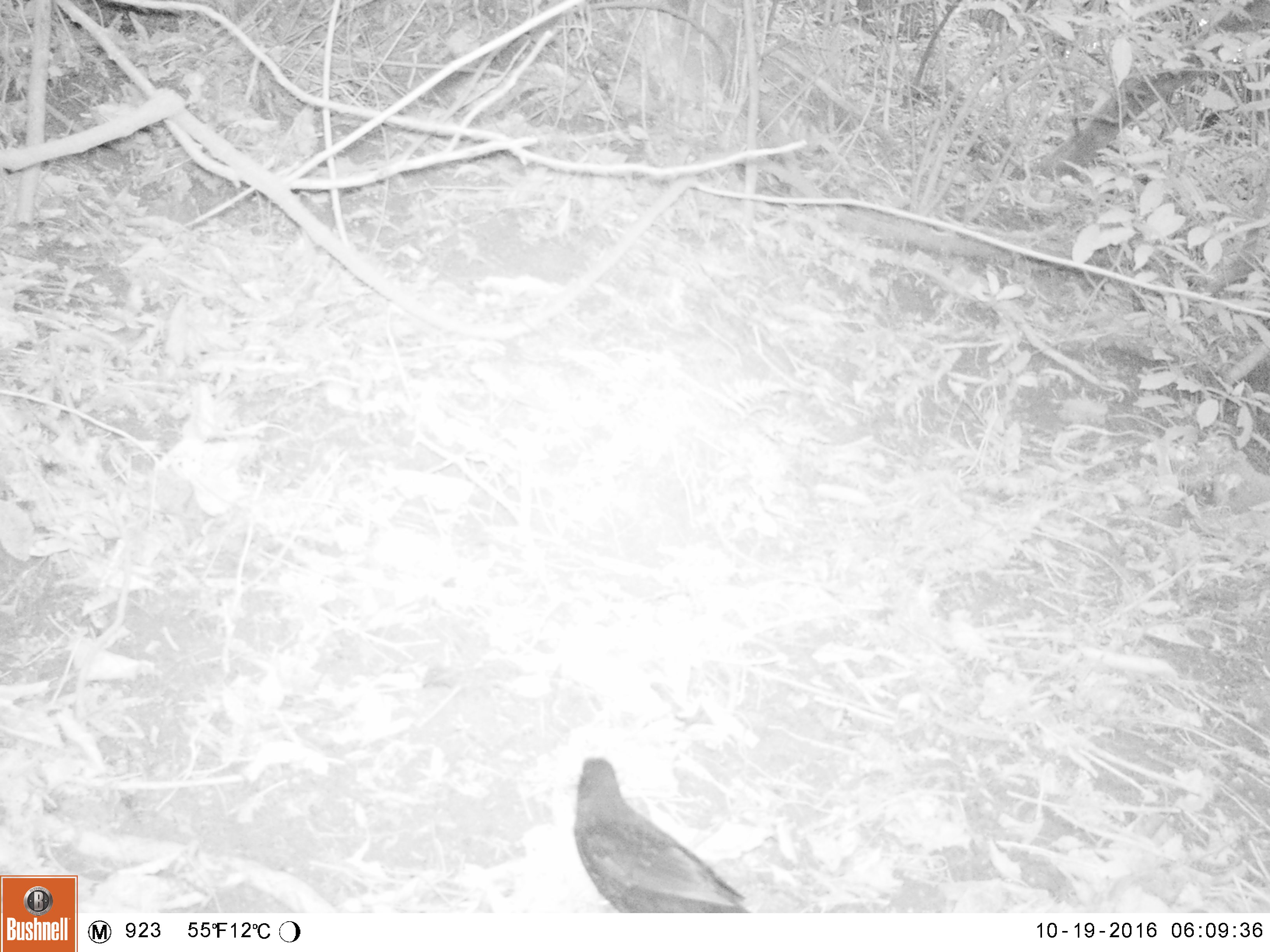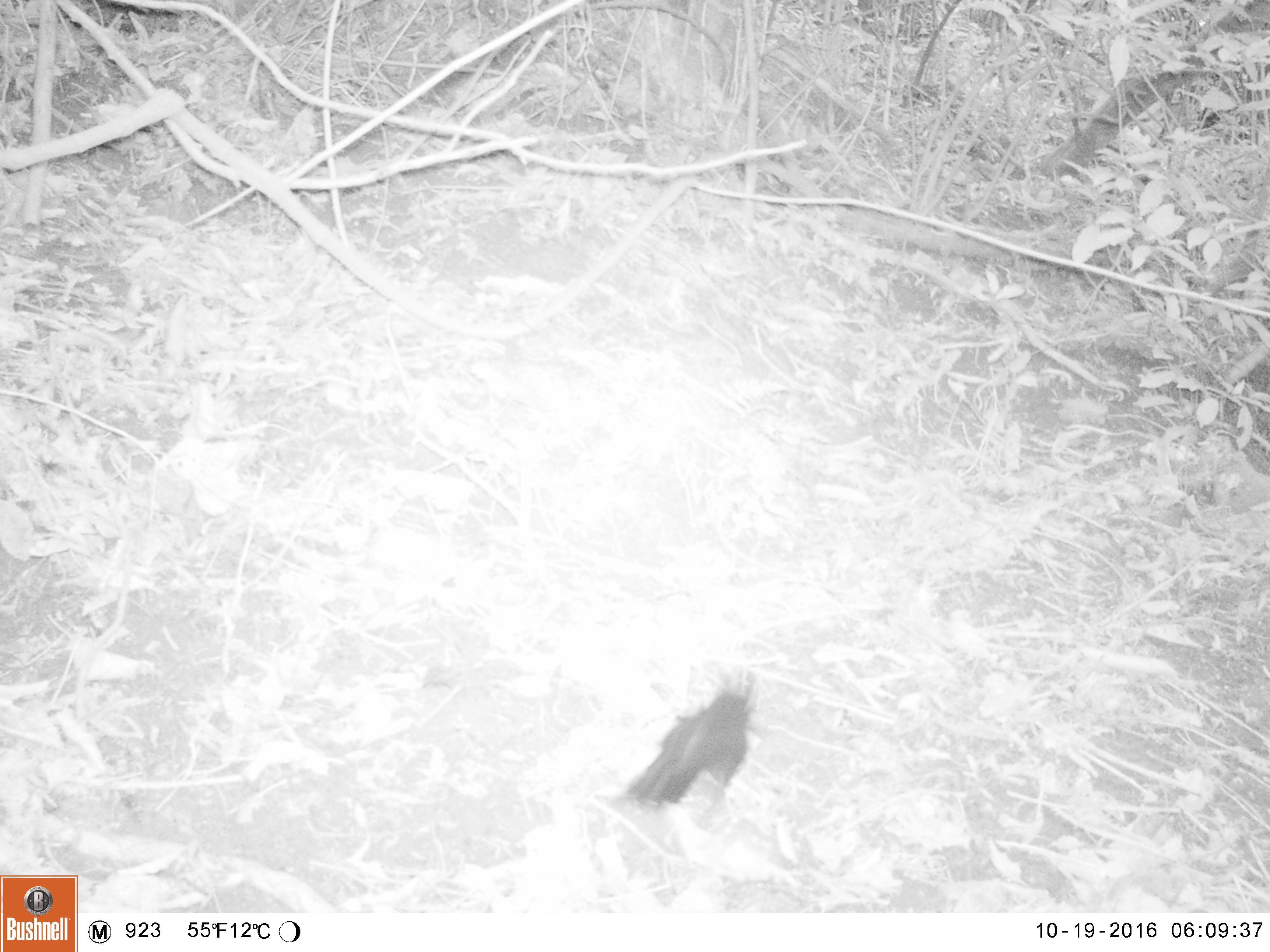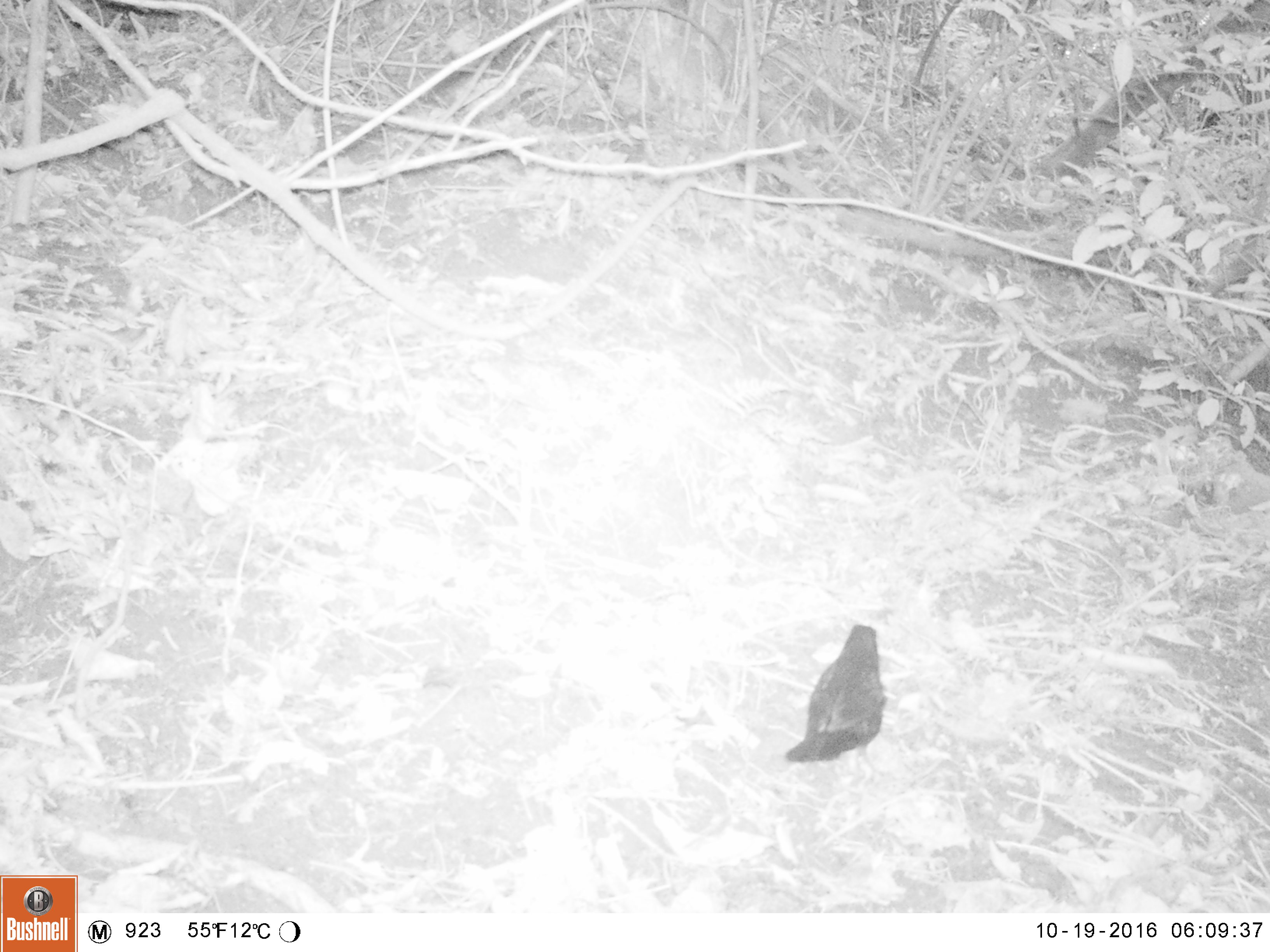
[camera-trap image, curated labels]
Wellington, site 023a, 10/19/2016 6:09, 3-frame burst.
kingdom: Animalia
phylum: Chordata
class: Aves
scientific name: Aves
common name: bird